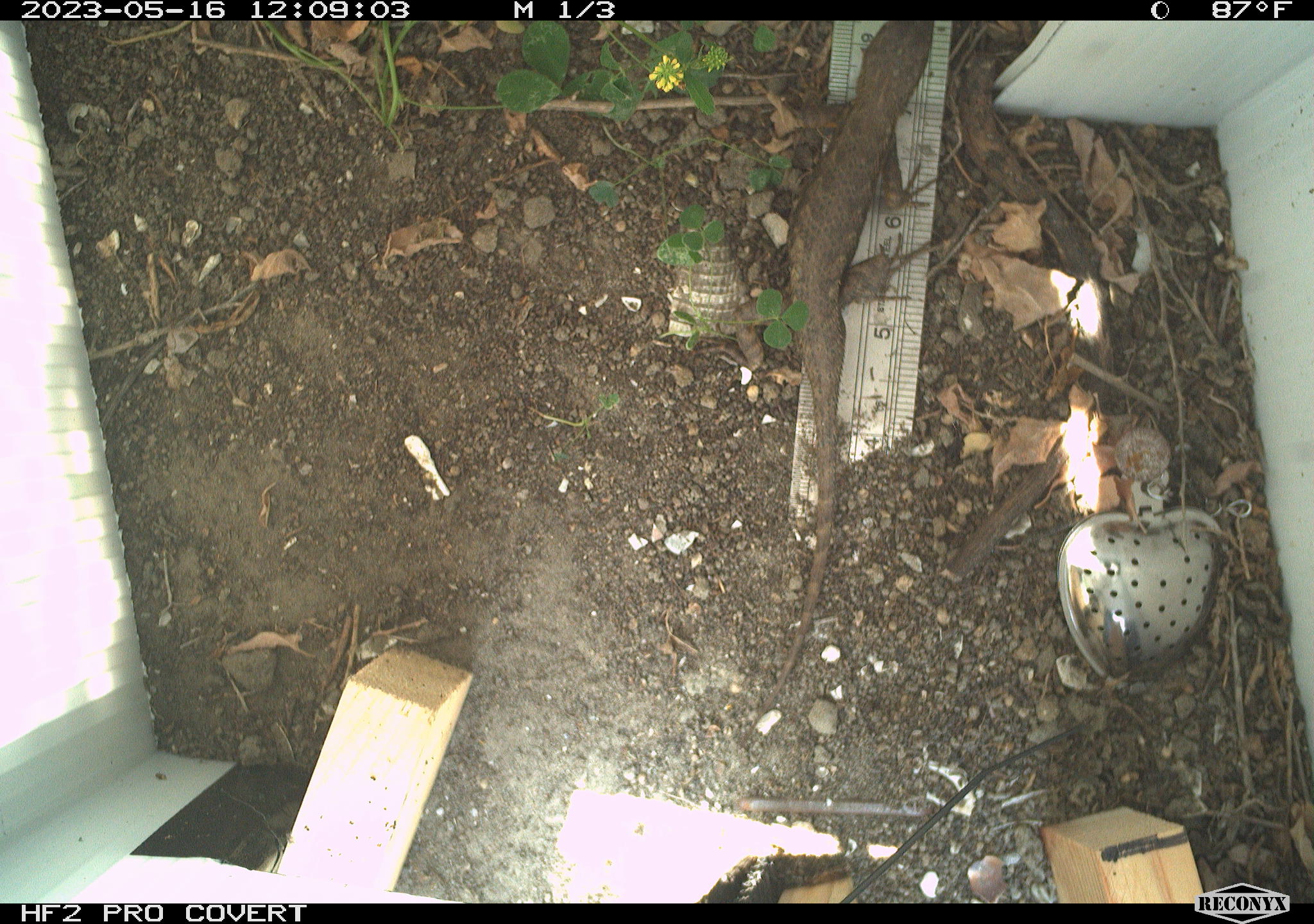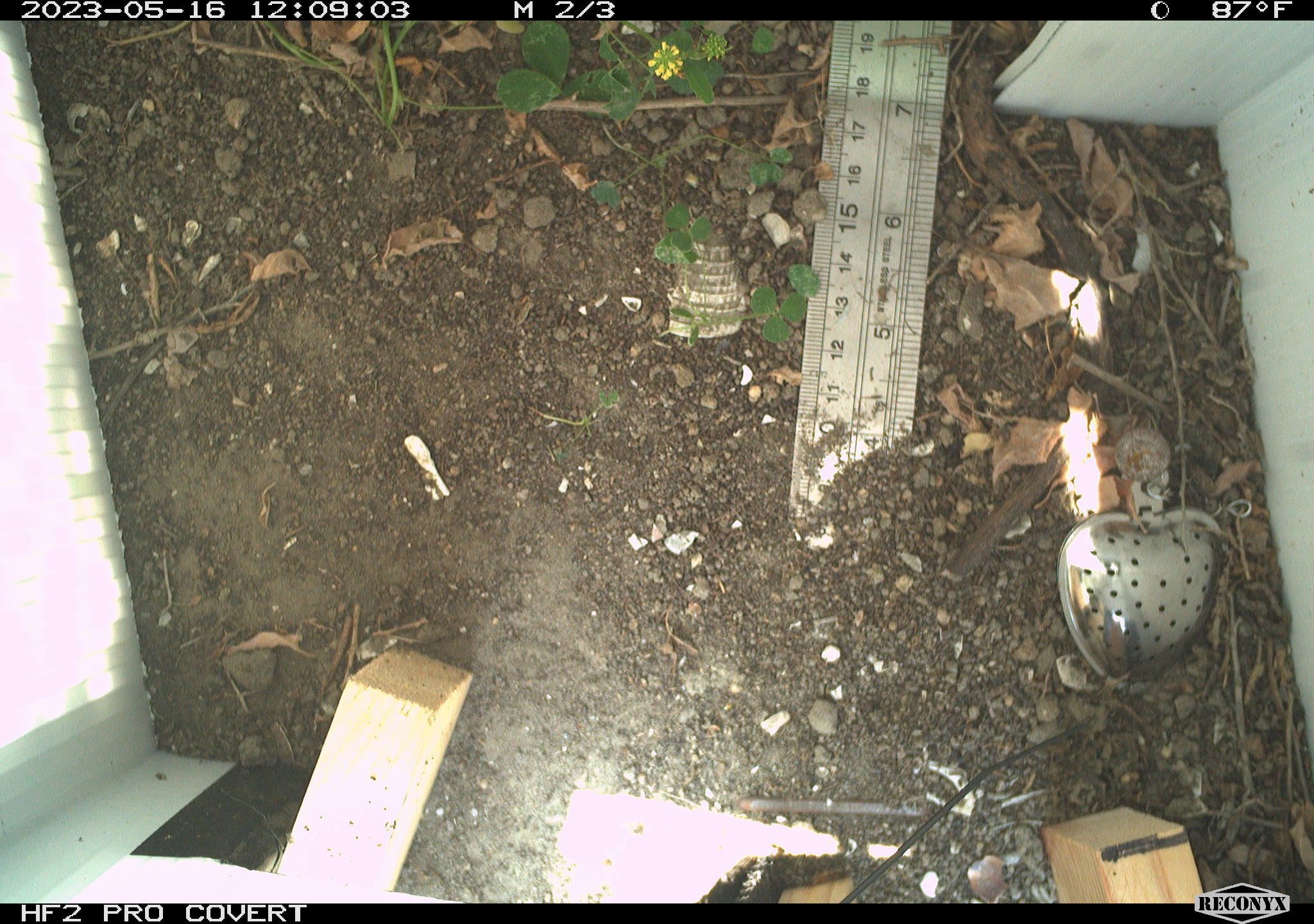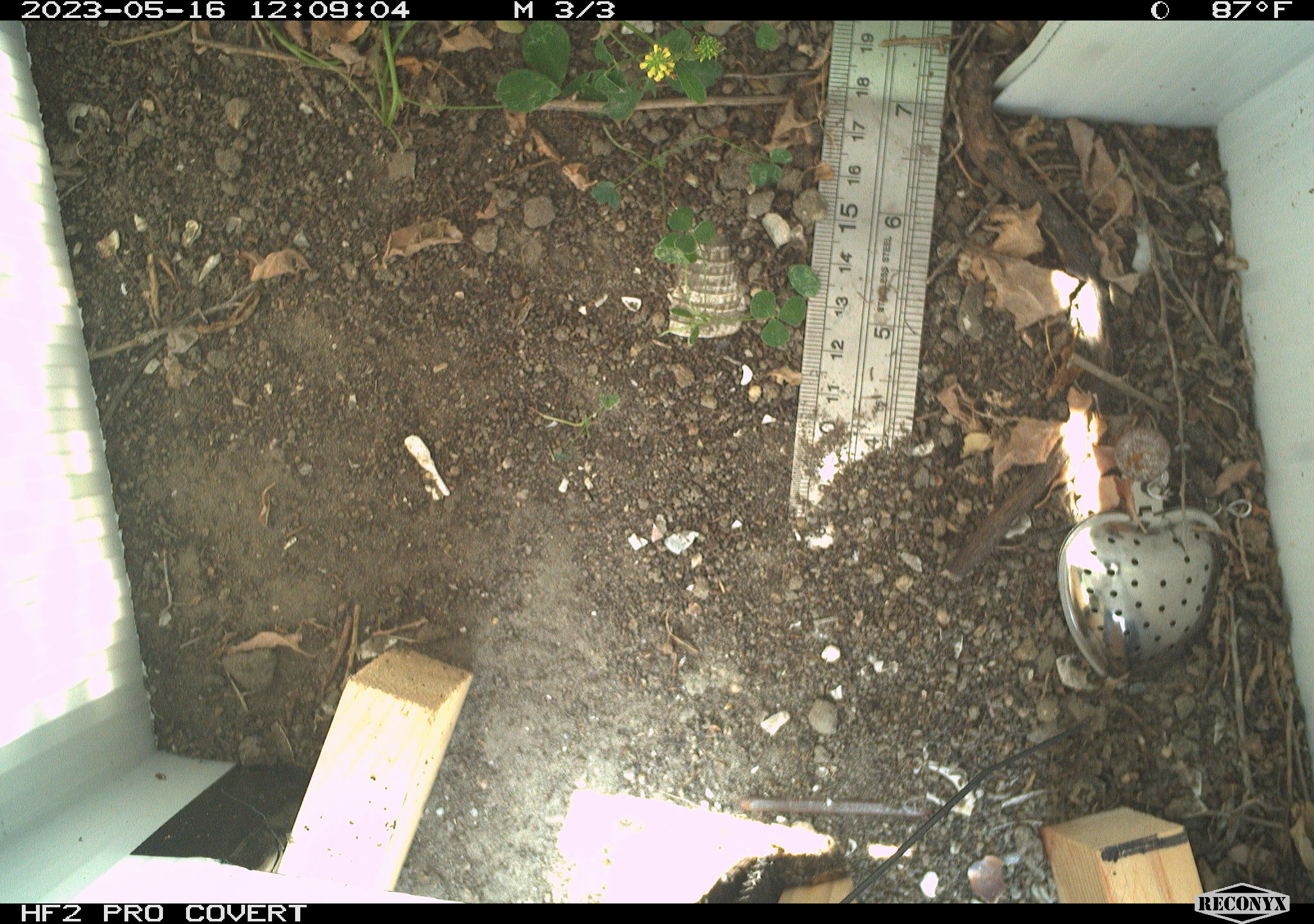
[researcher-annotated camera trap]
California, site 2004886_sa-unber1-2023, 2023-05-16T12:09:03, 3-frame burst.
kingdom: Animalia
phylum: Chordata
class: Reptilia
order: Squamata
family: Phrynosomatidae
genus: Sceloporus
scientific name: Sceloporus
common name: spiny lizards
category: sceloporus species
Sceloporus species (spiny lizards) (Sceloporus).